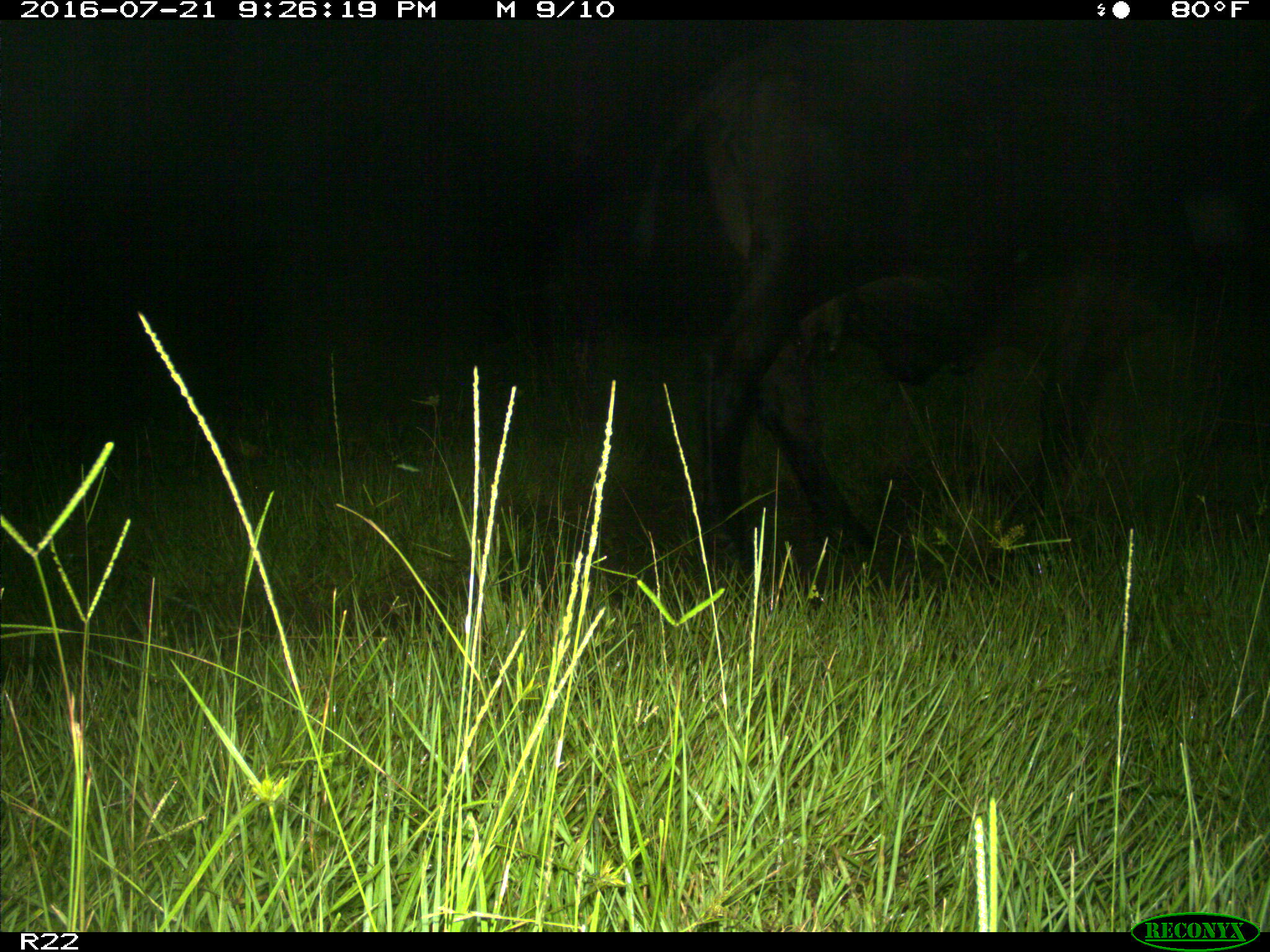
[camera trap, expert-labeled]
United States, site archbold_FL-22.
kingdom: Animalia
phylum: Chordata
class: Mammalia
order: Artiodactyla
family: Bovidae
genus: Bos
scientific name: Bos taurus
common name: domestic cow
Bos taurus (domestic cow).